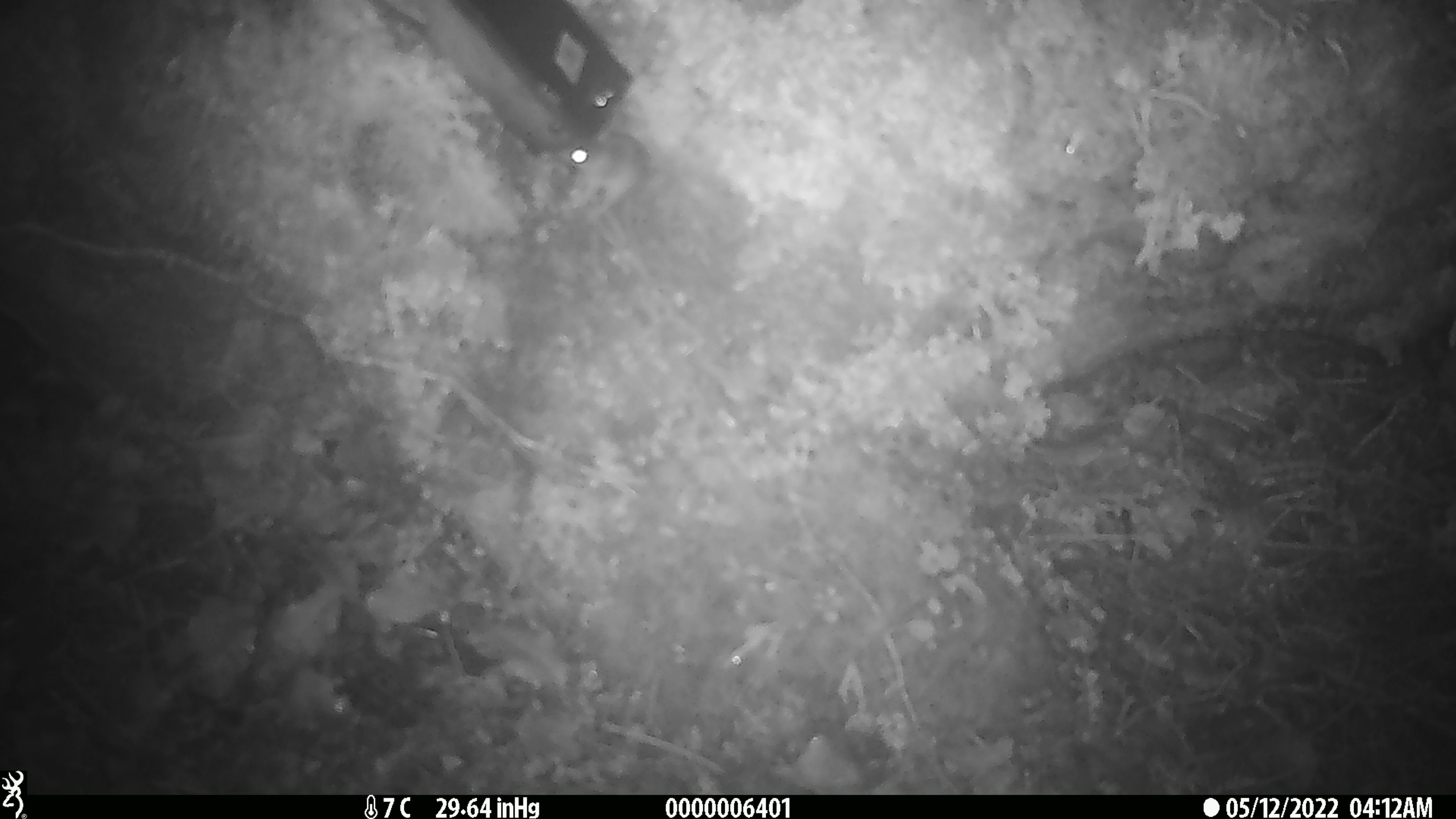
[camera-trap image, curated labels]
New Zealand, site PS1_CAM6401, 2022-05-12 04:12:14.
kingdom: Animalia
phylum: Chordata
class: Mammalia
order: Rodentia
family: Muridae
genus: Mus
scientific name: Mus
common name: mouse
Mouse (Mus).